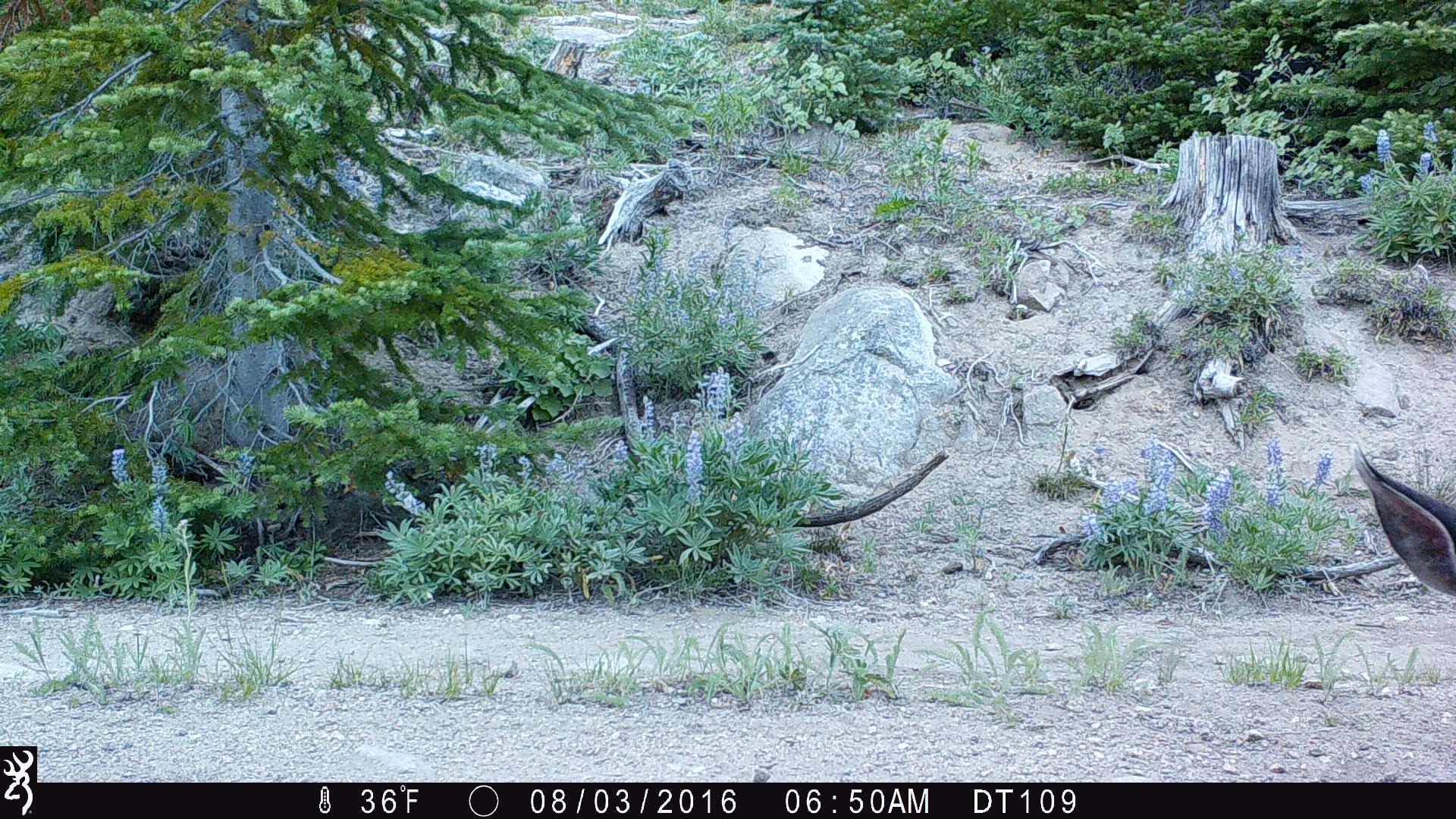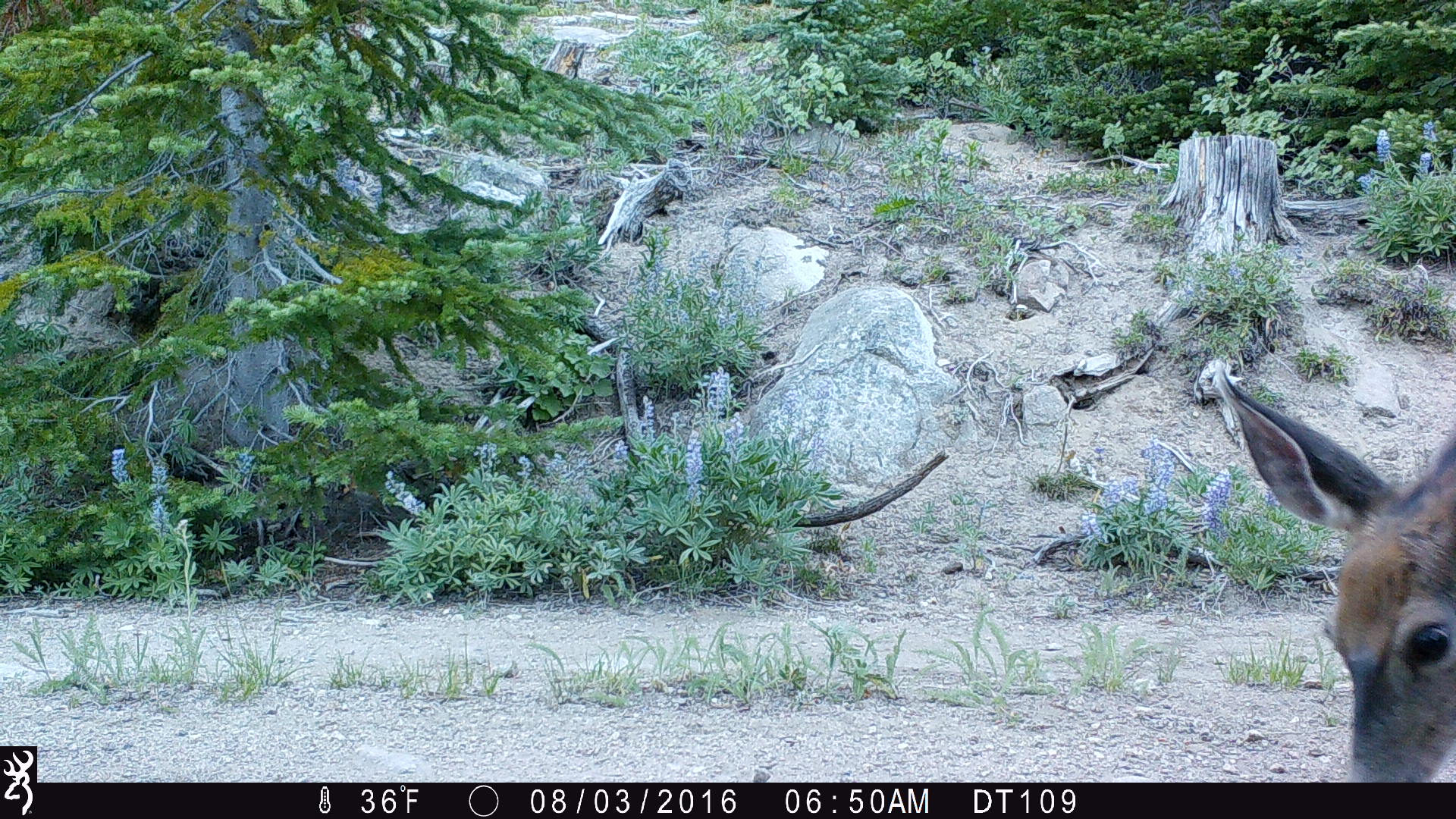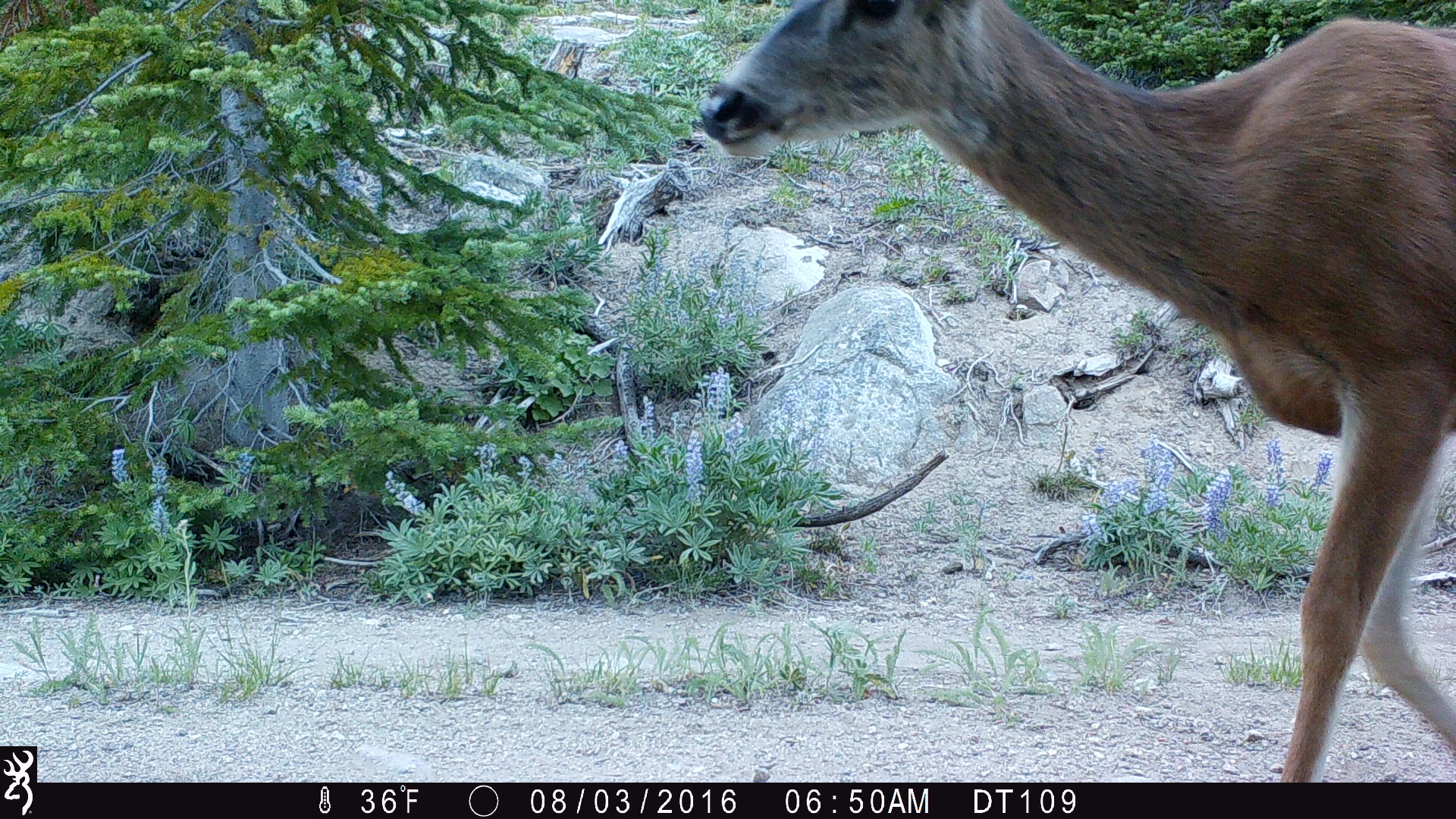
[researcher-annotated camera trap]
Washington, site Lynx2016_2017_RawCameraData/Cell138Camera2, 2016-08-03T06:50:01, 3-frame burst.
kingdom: Animalia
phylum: Chordata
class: Mammalia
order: Artiodactyla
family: Cervidae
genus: Odocoileus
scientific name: Odocoileus hemionus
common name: mule deer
Odocoileus hemionus (mule deer). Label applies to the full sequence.